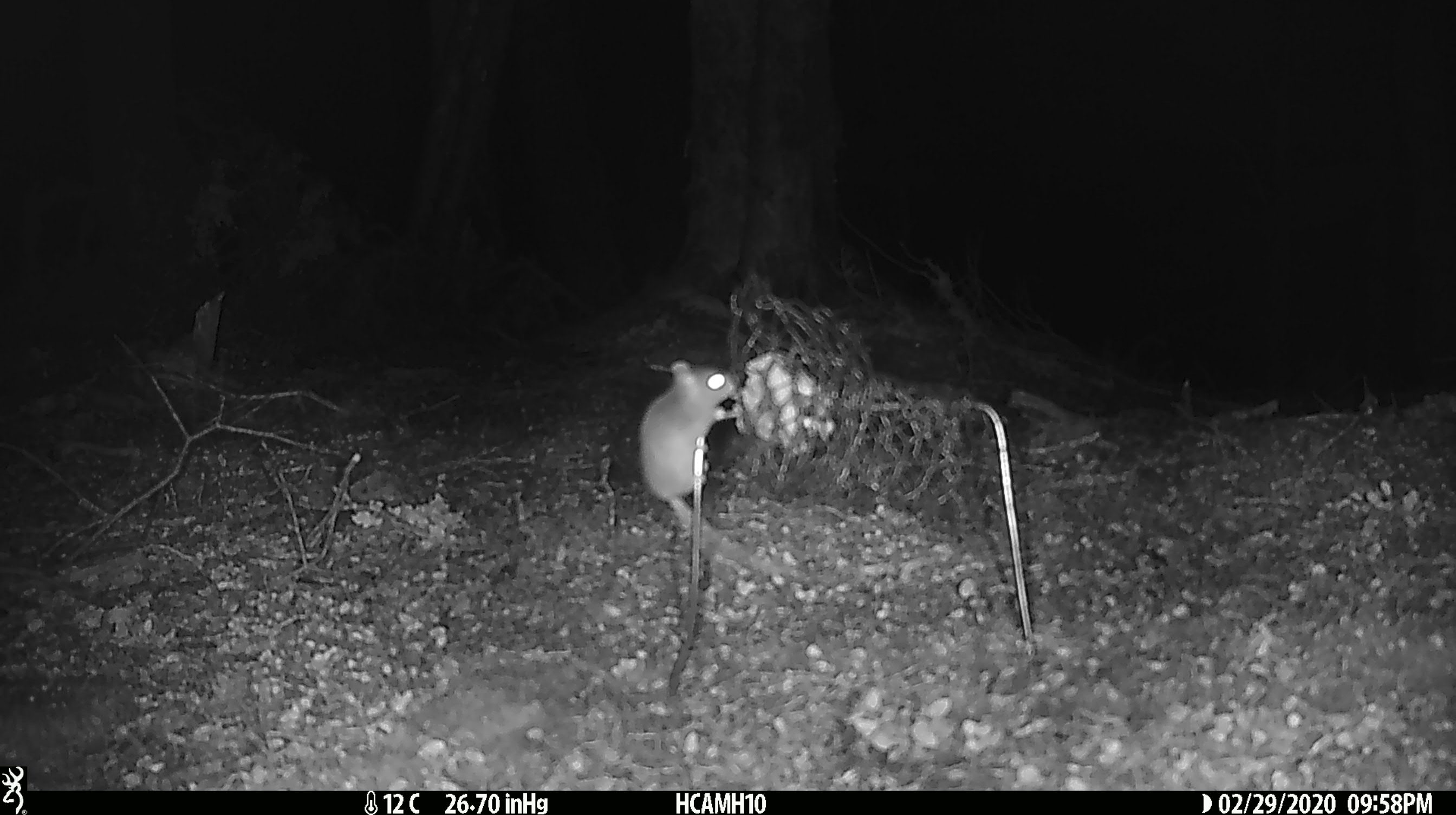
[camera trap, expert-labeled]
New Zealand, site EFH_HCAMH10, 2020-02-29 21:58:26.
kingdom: Animalia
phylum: Chordata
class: Mammalia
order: Rodentia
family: Muridae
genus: Mus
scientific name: Mus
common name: mouse